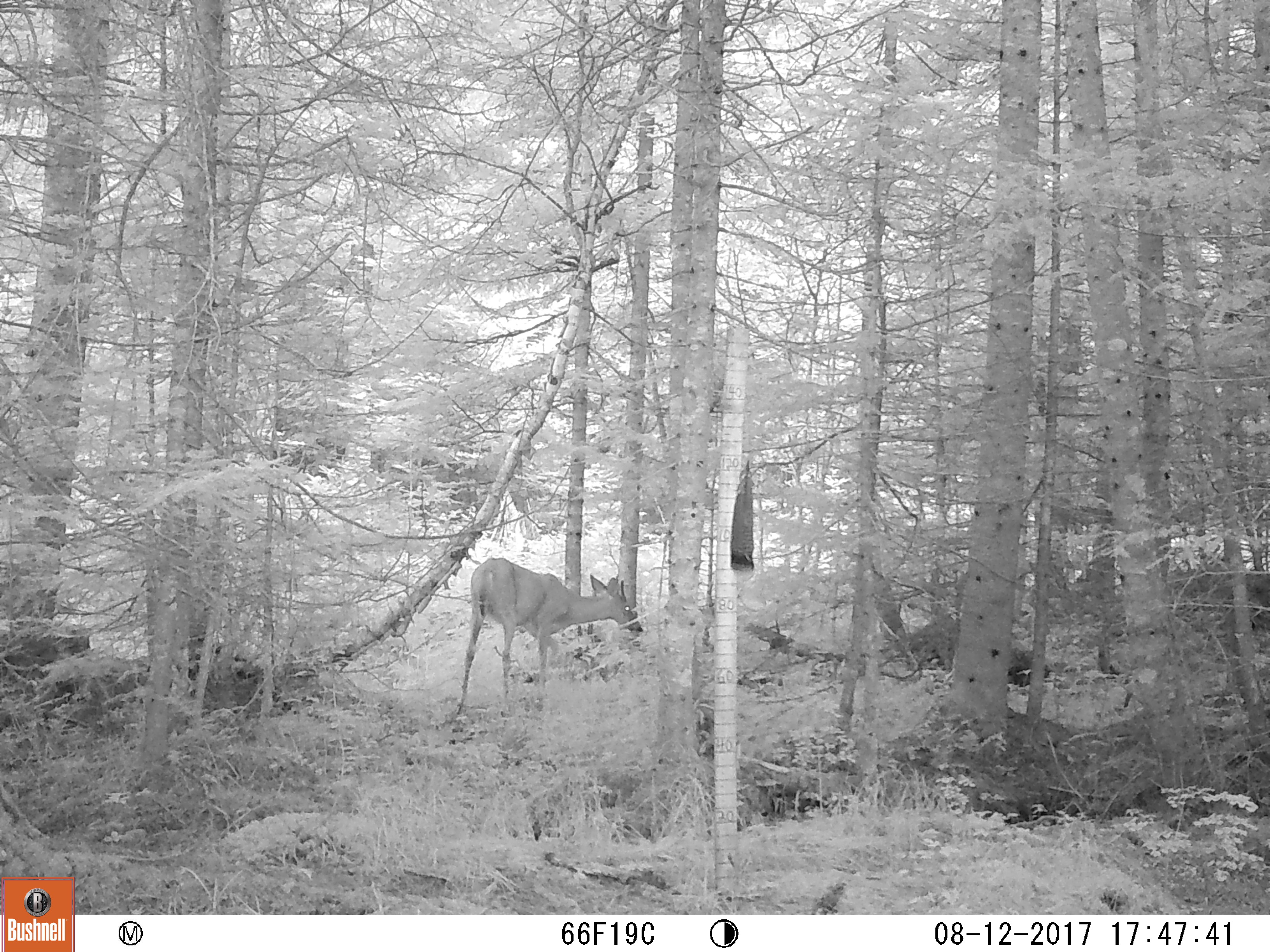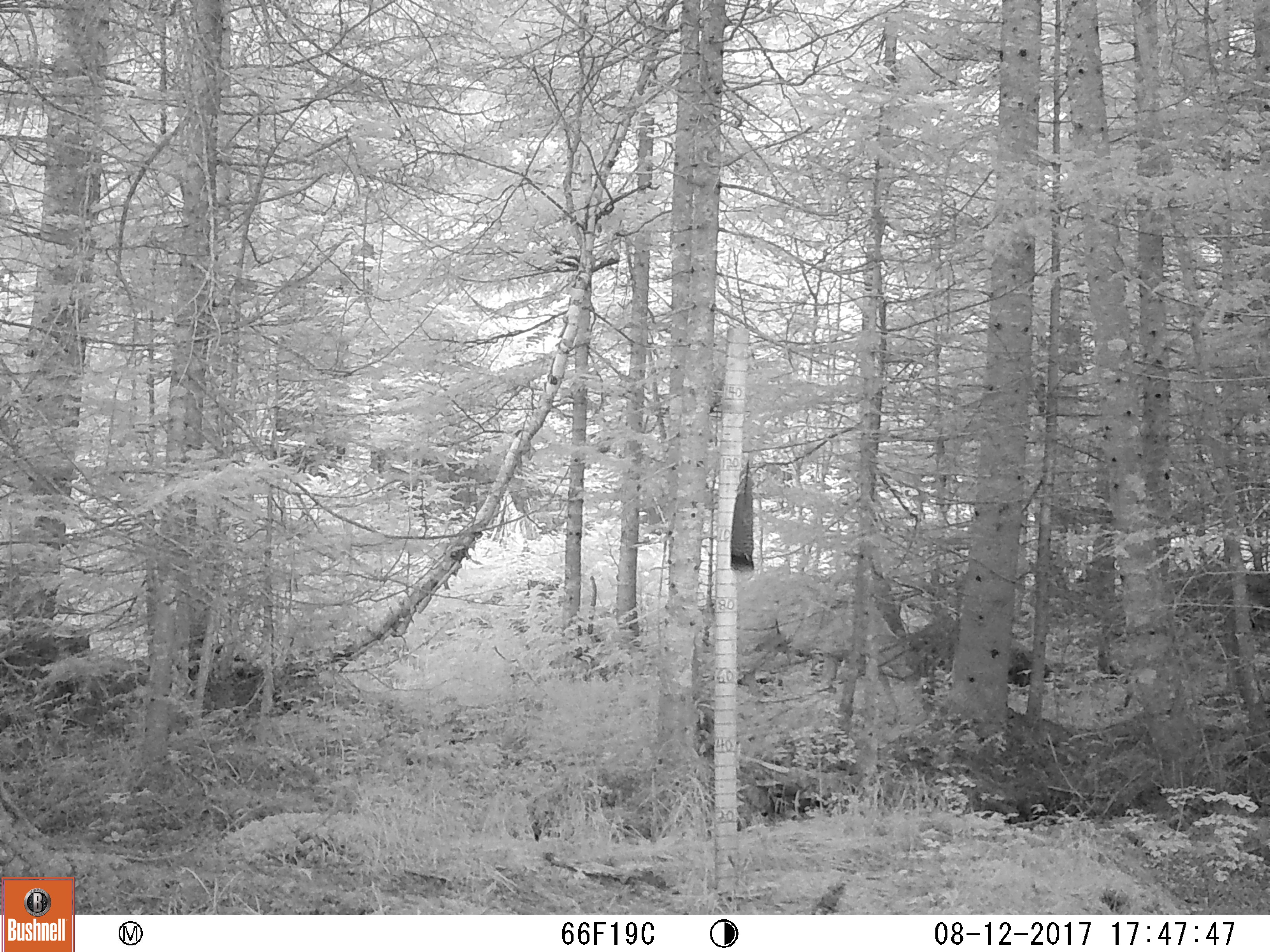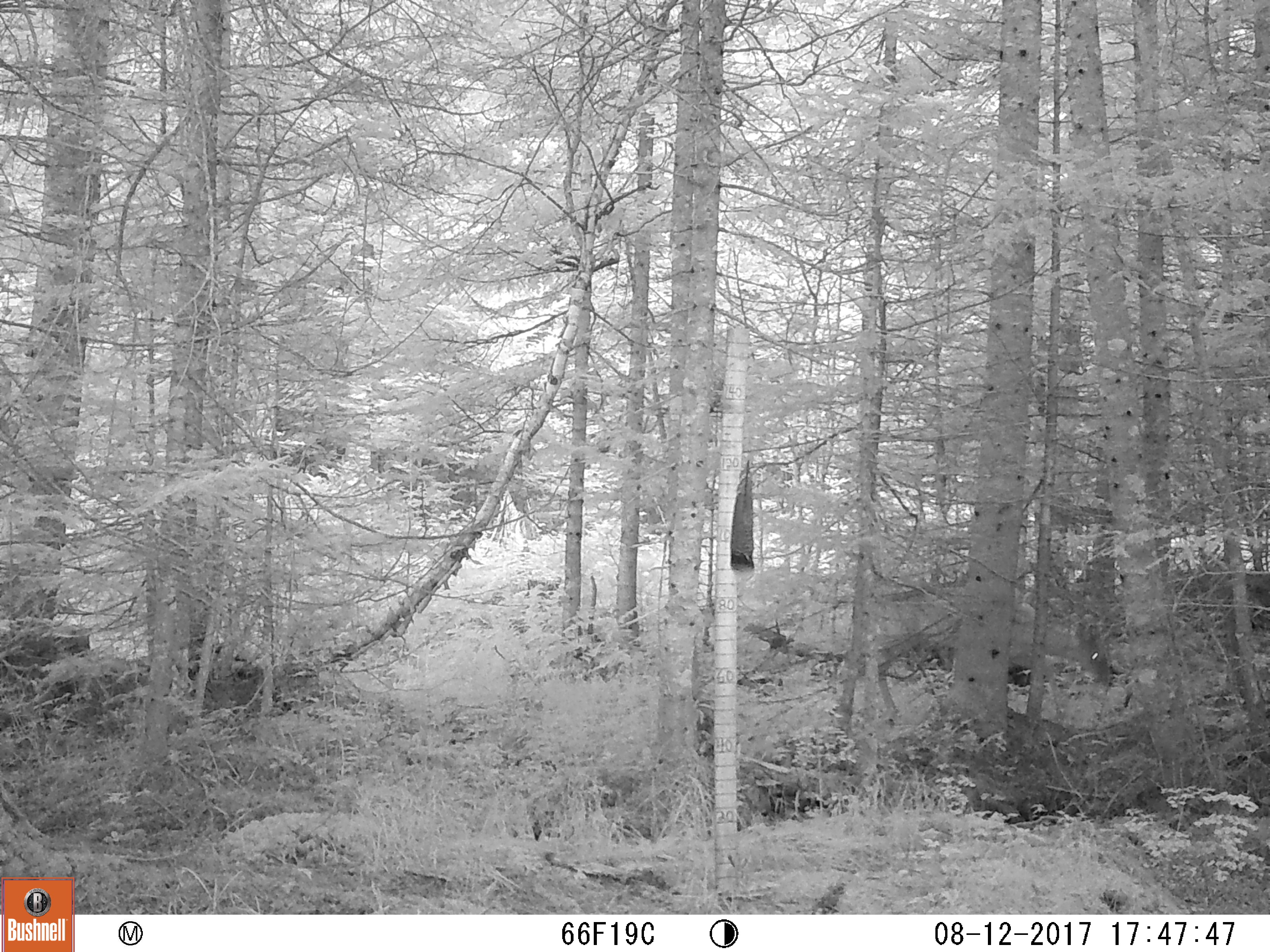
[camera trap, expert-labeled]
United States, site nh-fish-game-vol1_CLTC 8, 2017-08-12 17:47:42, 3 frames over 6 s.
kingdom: Animalia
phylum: Chordata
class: Mammalia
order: Artiodactyla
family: Cervidae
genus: Odocoileus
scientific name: Odocoileus virginianus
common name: white-tailed deer